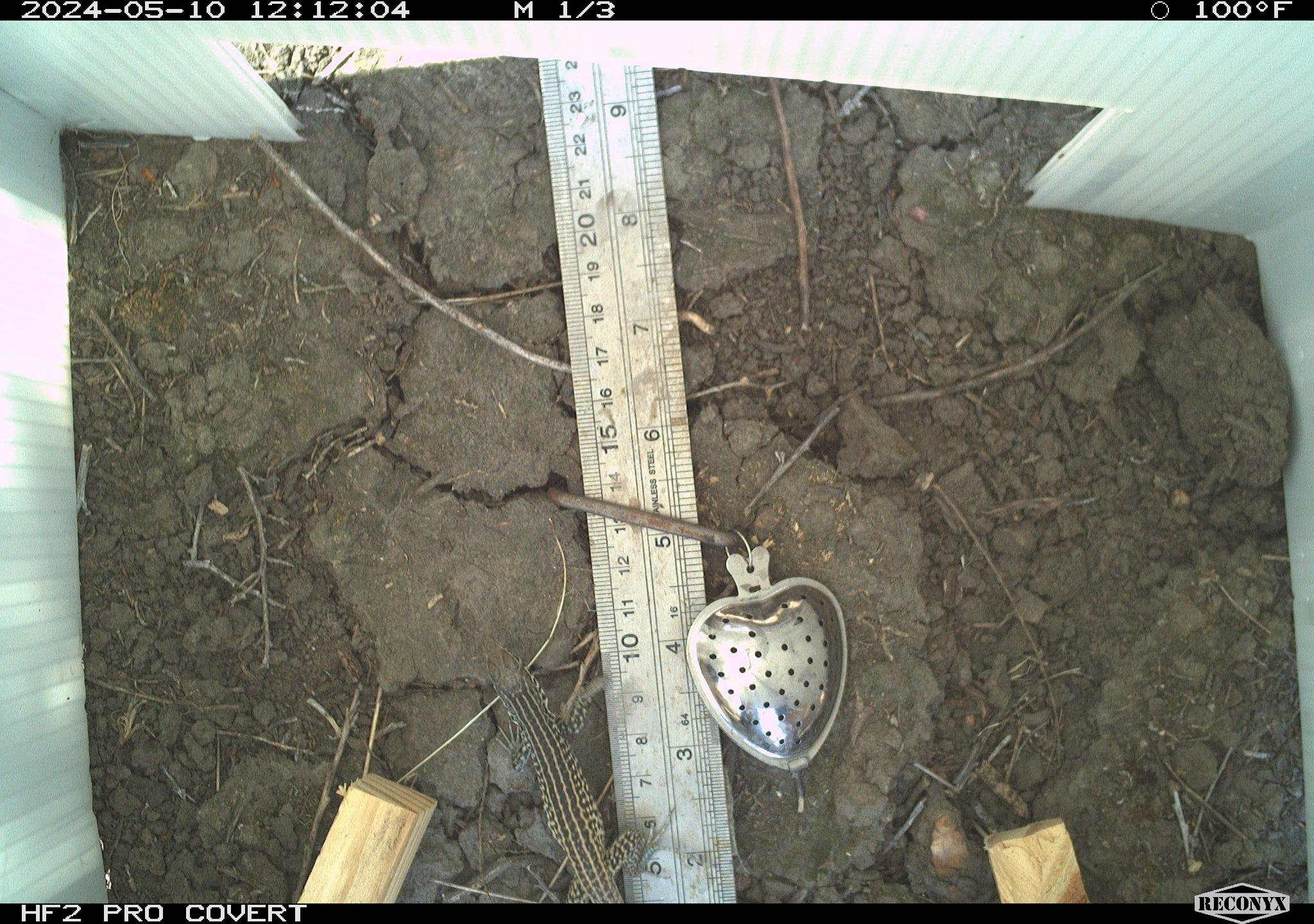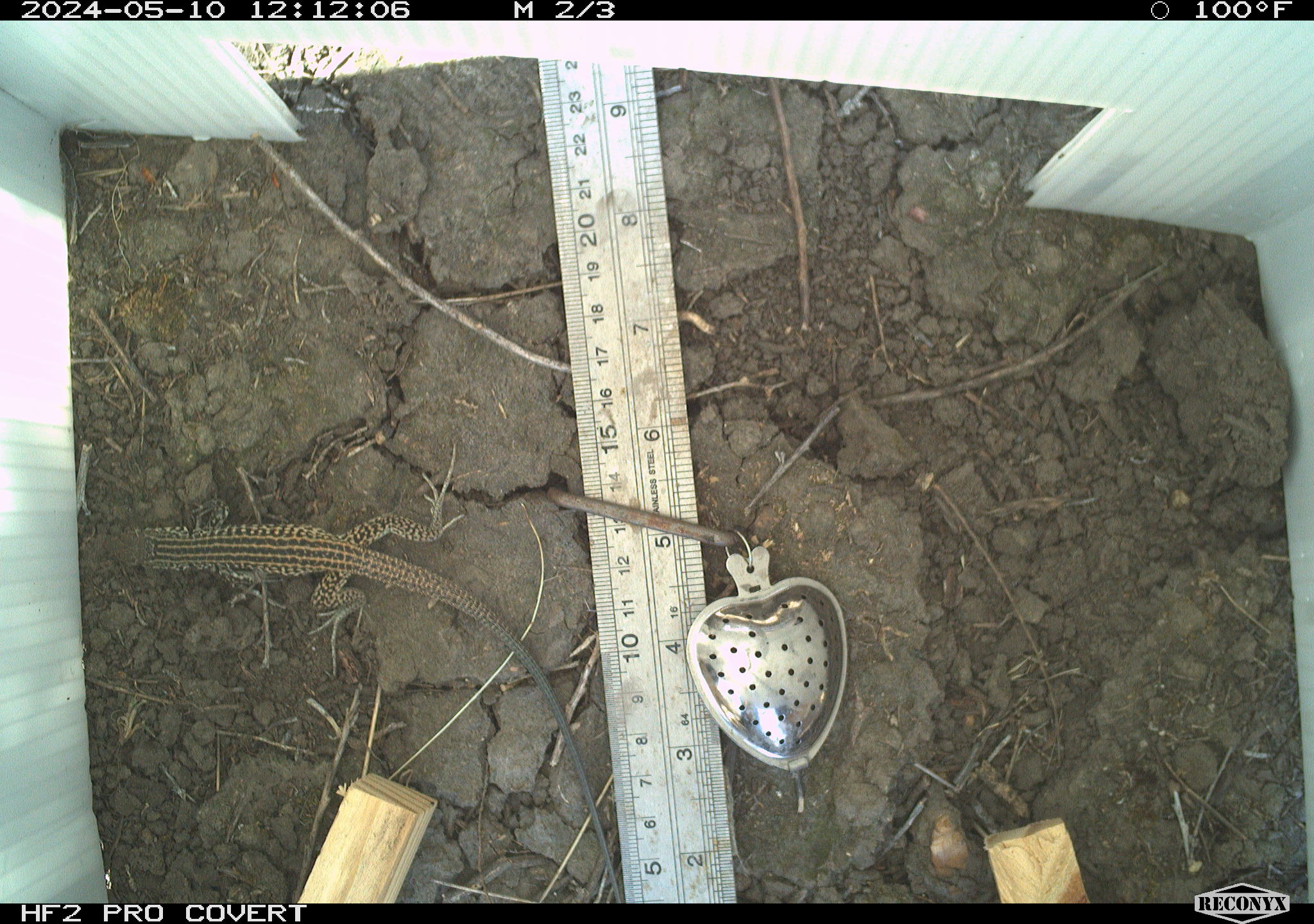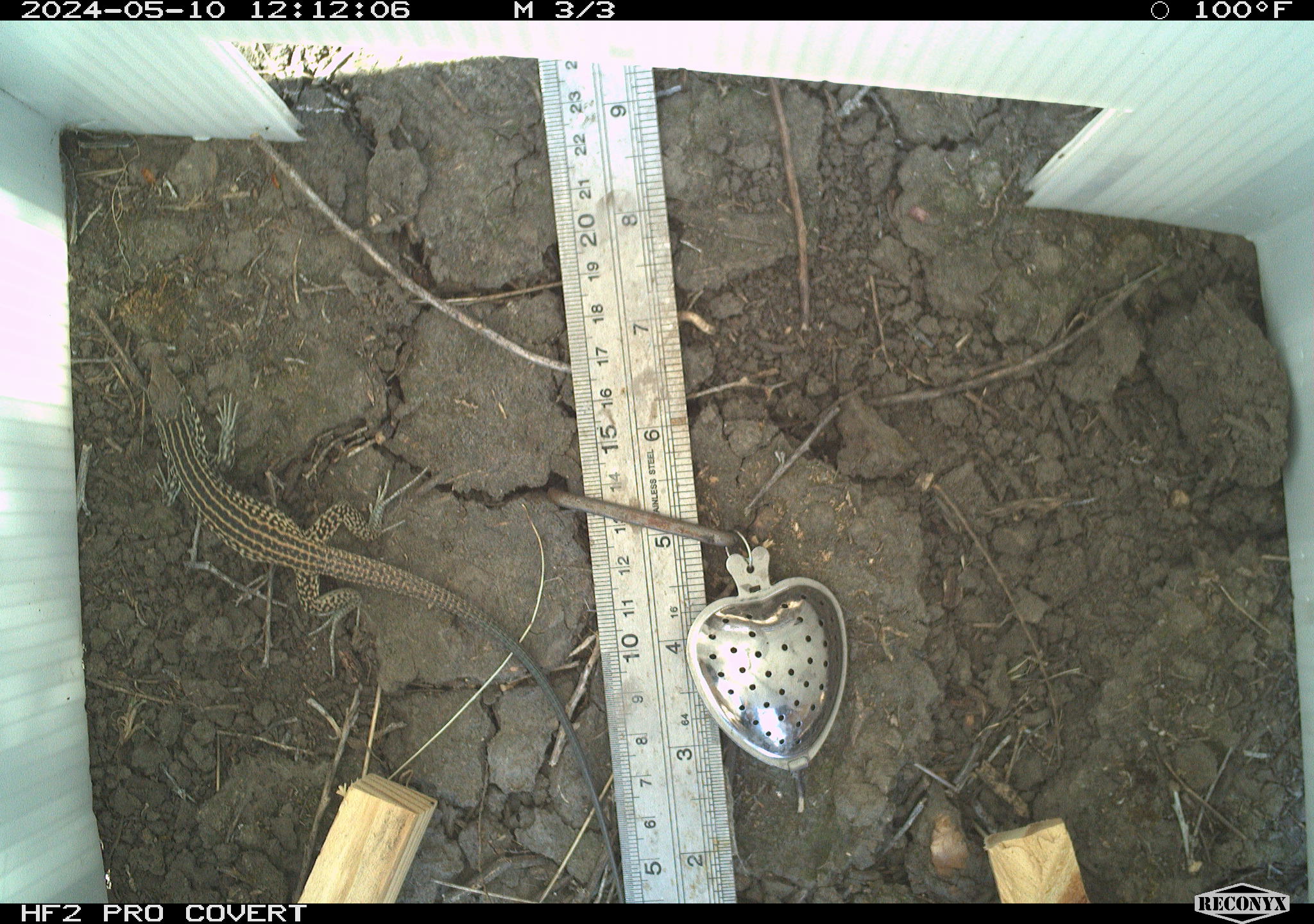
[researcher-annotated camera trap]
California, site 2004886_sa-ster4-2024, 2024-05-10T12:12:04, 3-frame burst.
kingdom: Animalia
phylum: Chordata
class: Reptilia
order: Squamata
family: Teiidae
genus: Aspidoscelis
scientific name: Aspidoscelis tigris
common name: western whiptail